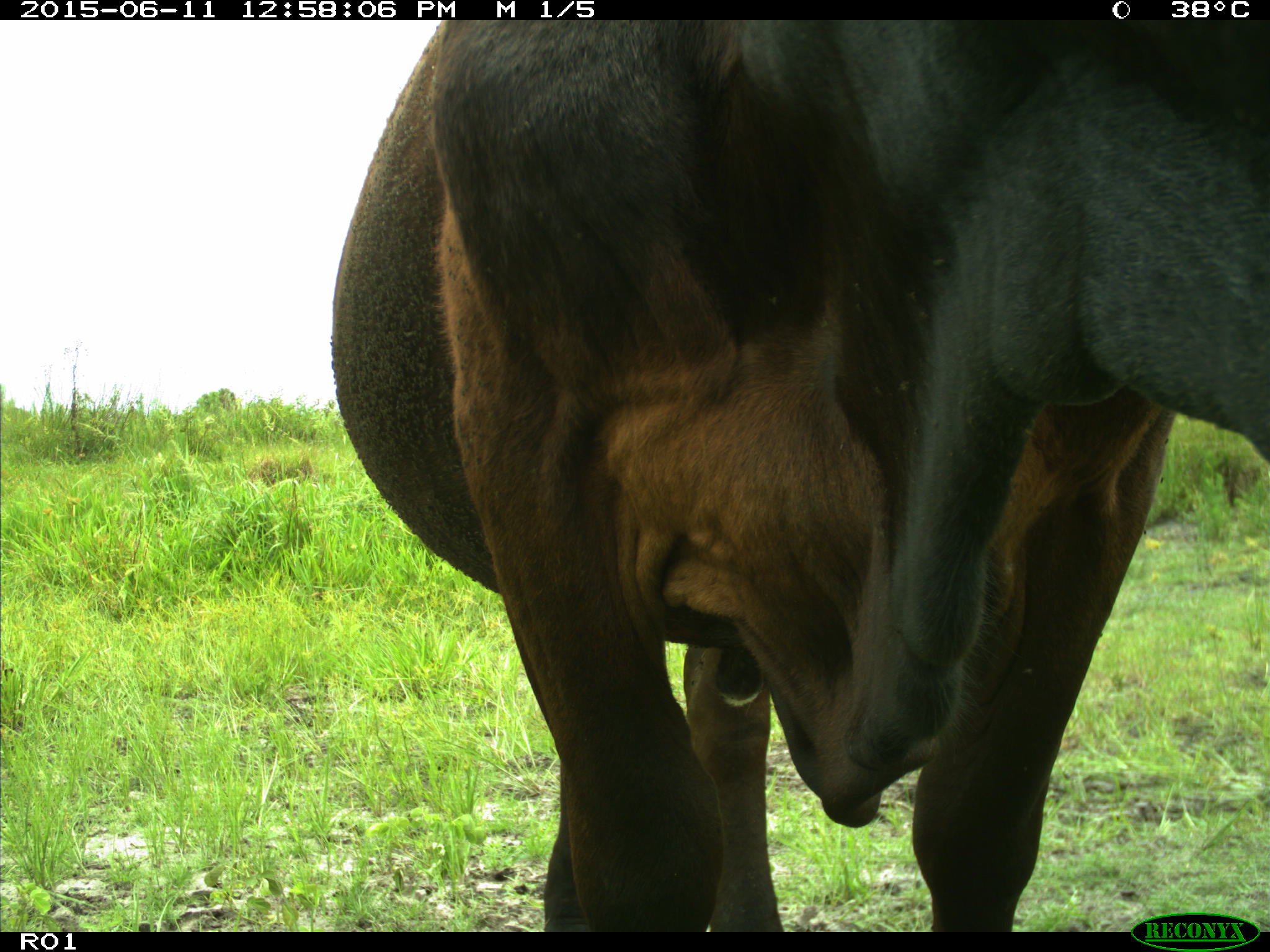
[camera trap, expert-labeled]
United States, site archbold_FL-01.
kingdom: Animalia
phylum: Chordata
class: Mammalia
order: Artiodactyla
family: Bovidae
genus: Bos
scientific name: Bos taurus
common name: domestic cow